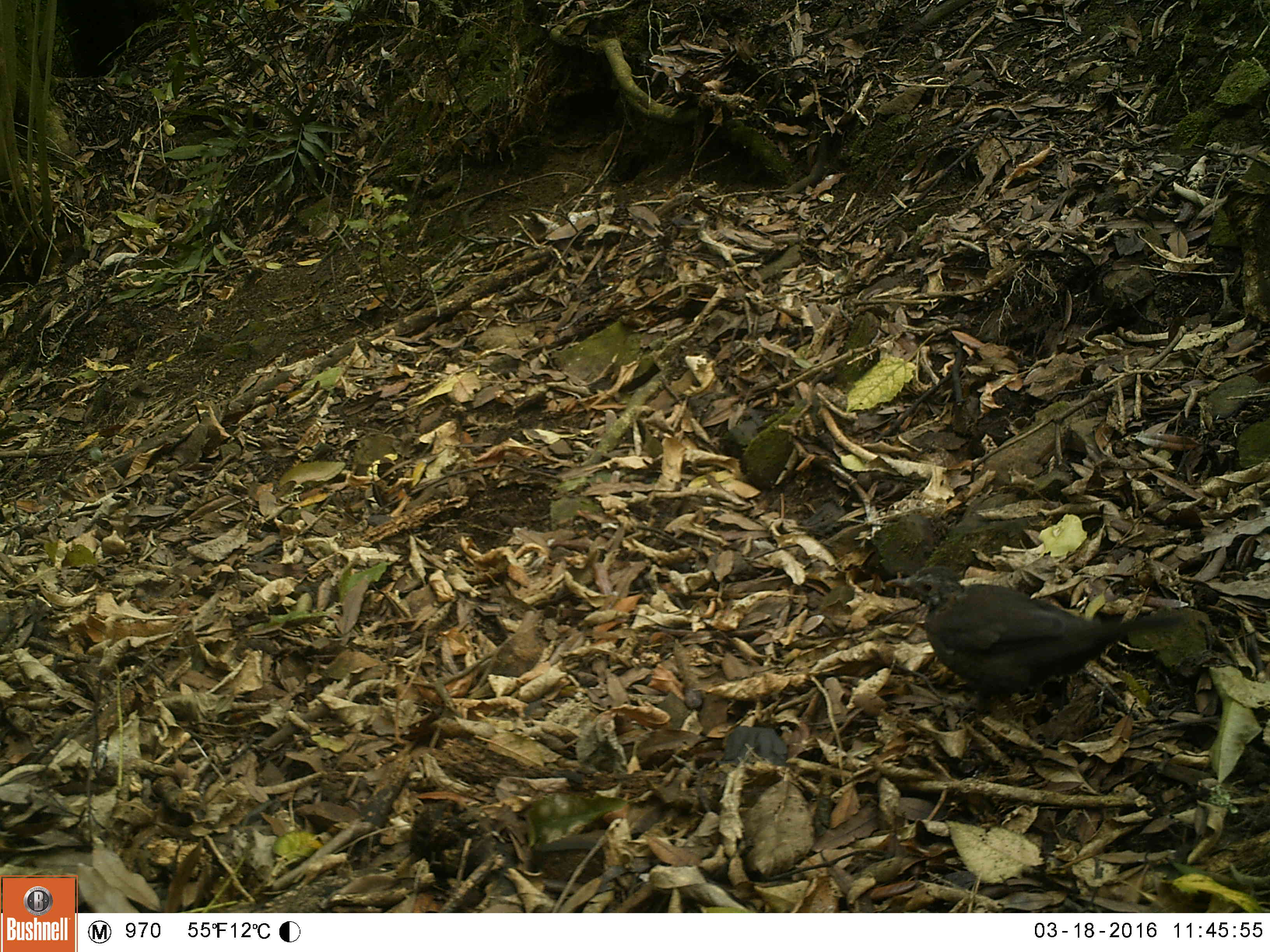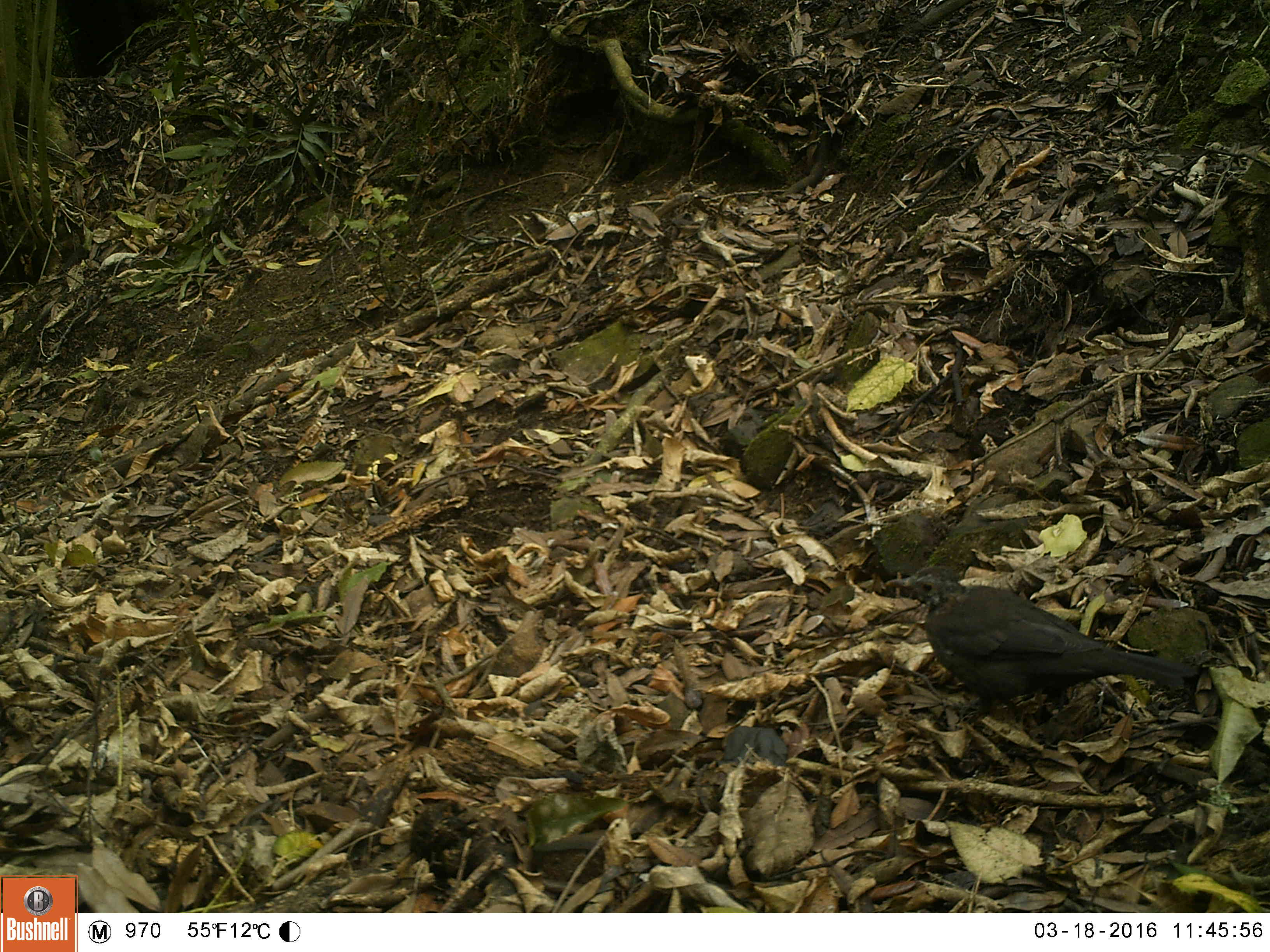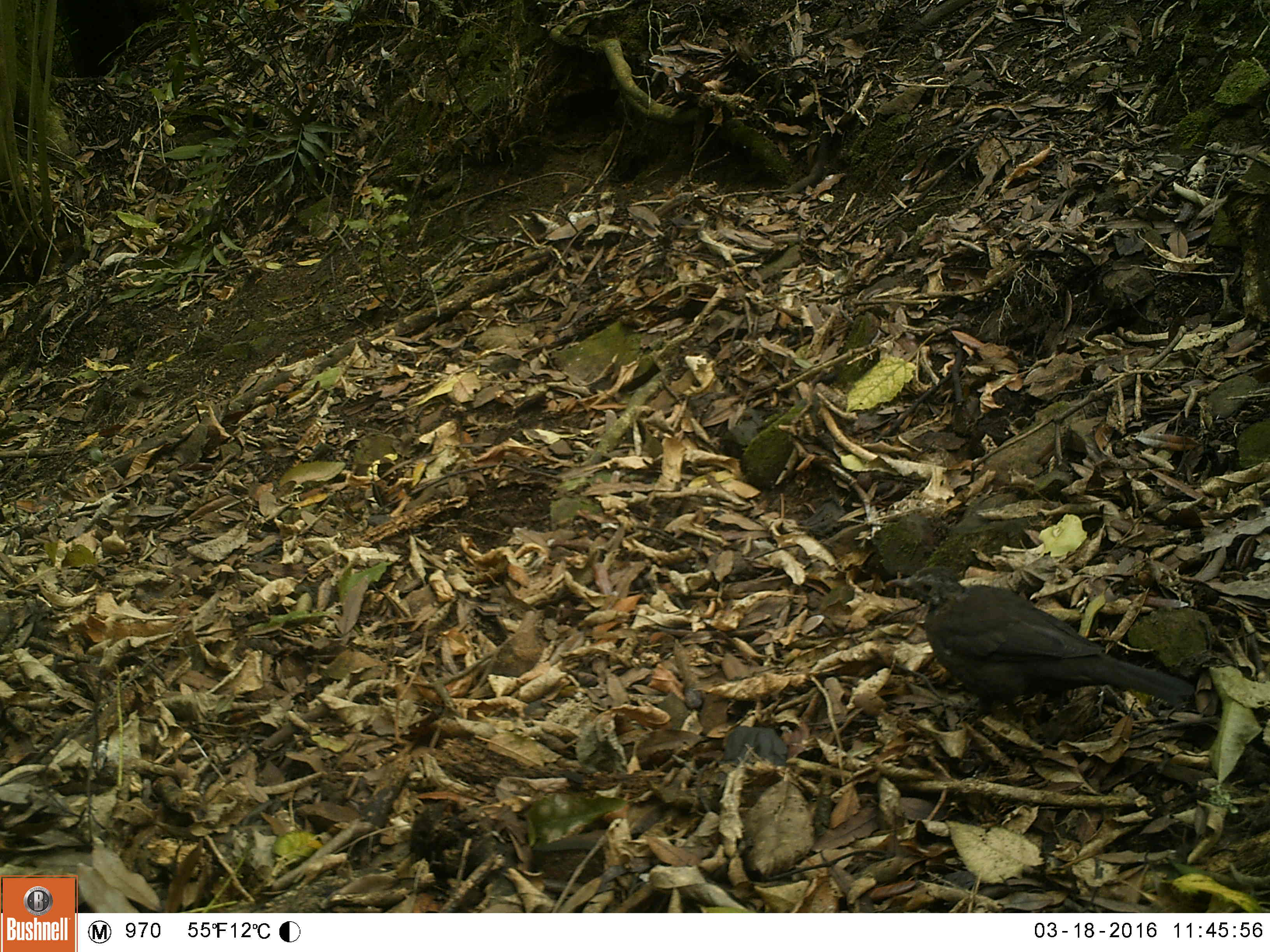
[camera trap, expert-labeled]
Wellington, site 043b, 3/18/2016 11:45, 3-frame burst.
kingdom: Animalia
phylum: Chordata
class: Aves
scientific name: Aves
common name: bird